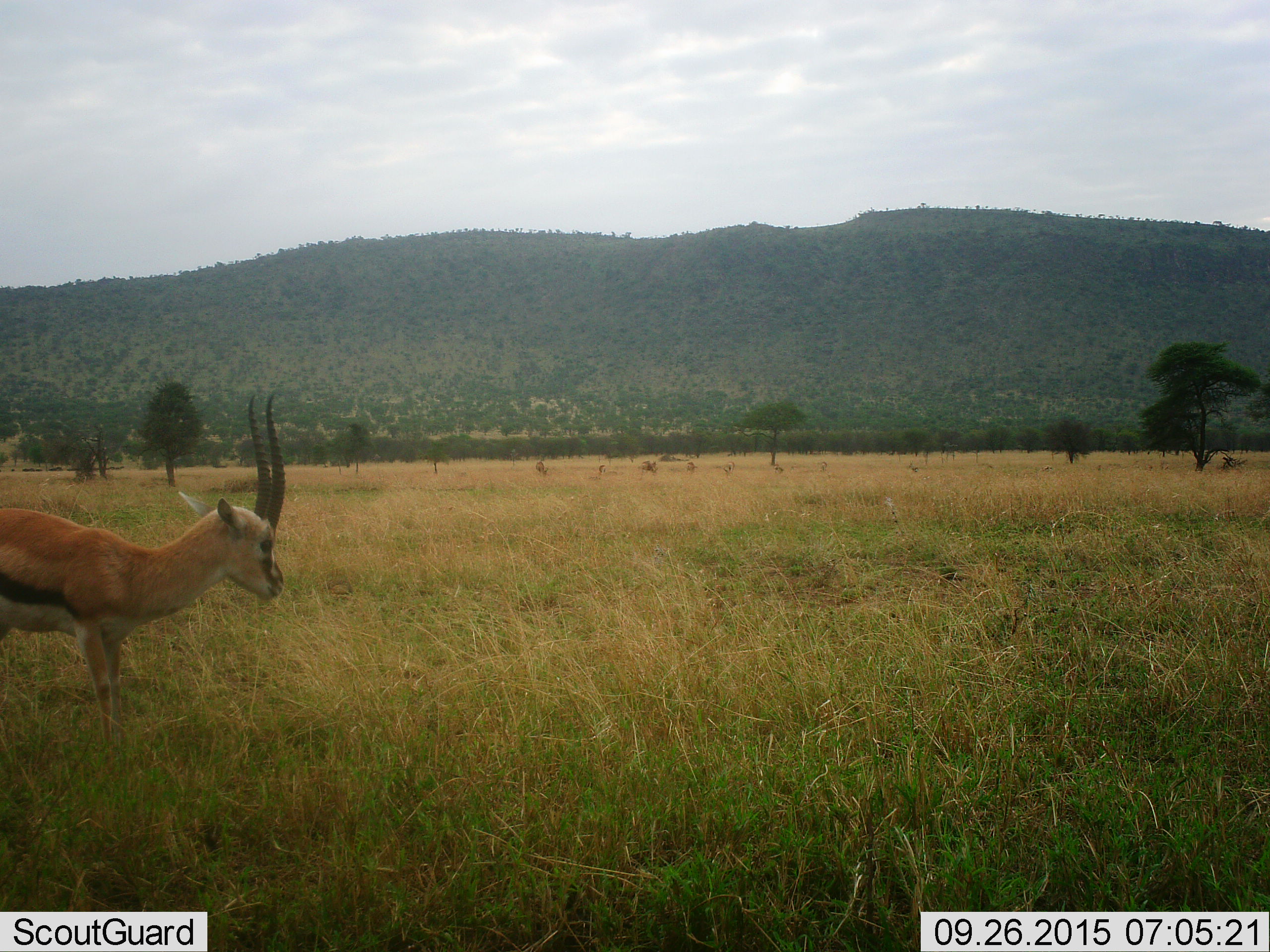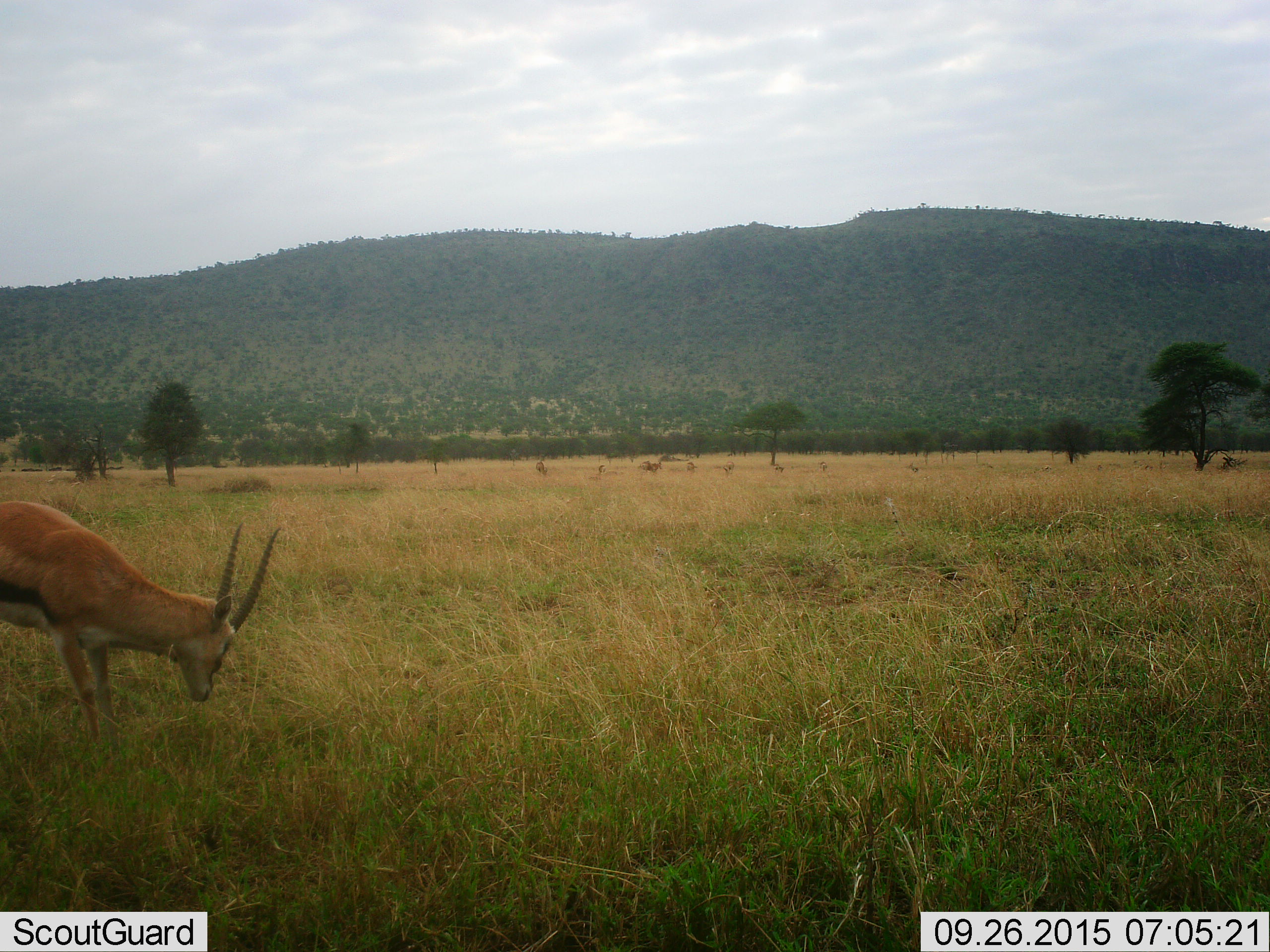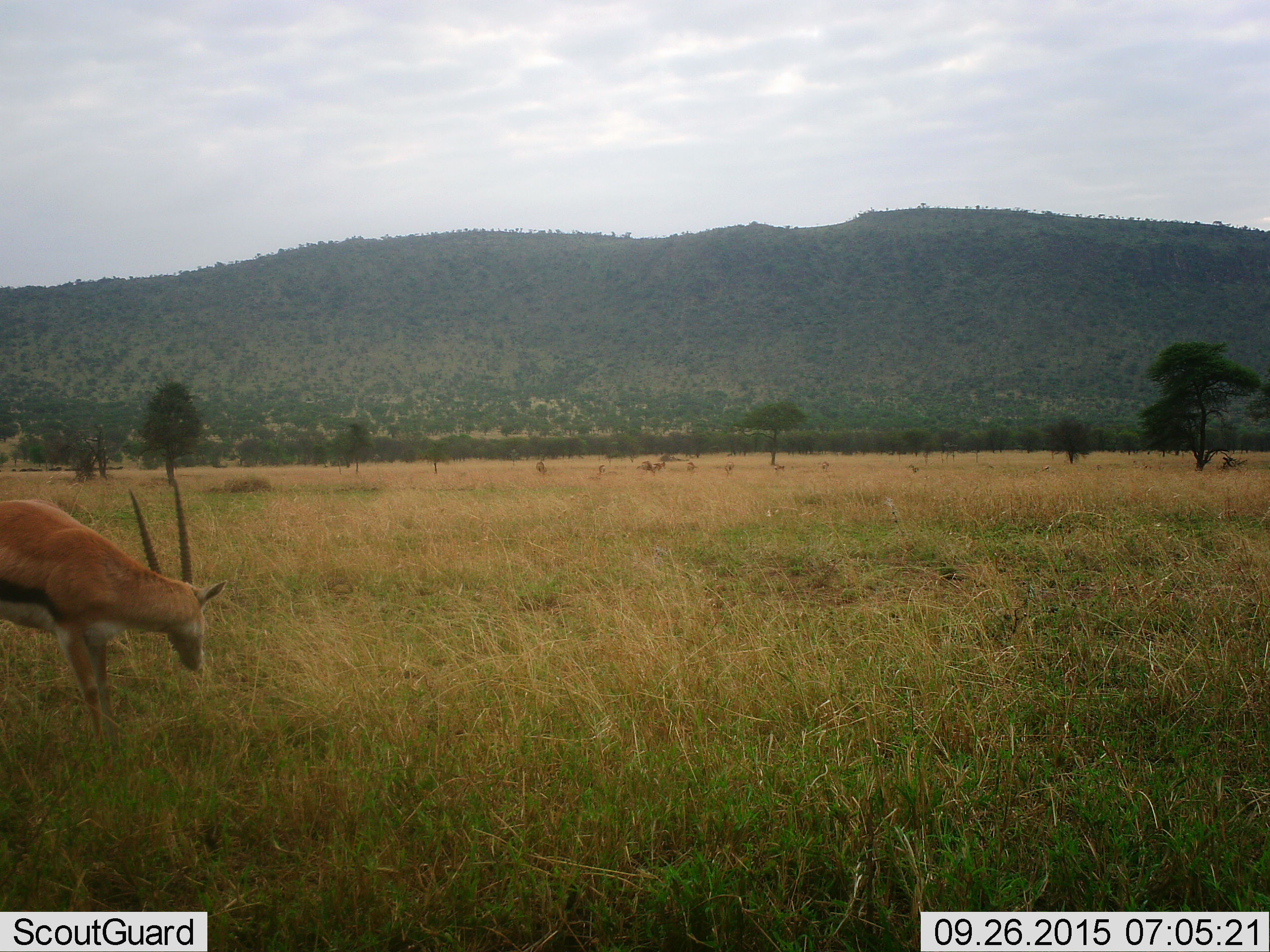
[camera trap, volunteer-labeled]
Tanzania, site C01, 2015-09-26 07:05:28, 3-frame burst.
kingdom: Animalia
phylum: Chordata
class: Mammalia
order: Artiodactyla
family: Bovidae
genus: Eudorcas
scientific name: Eudorcas thomsonii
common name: thomson's gazelle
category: gazellethomsons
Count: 1.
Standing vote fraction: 67%.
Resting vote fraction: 0%.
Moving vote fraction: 33%.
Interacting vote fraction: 0%.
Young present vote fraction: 7%.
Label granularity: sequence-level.